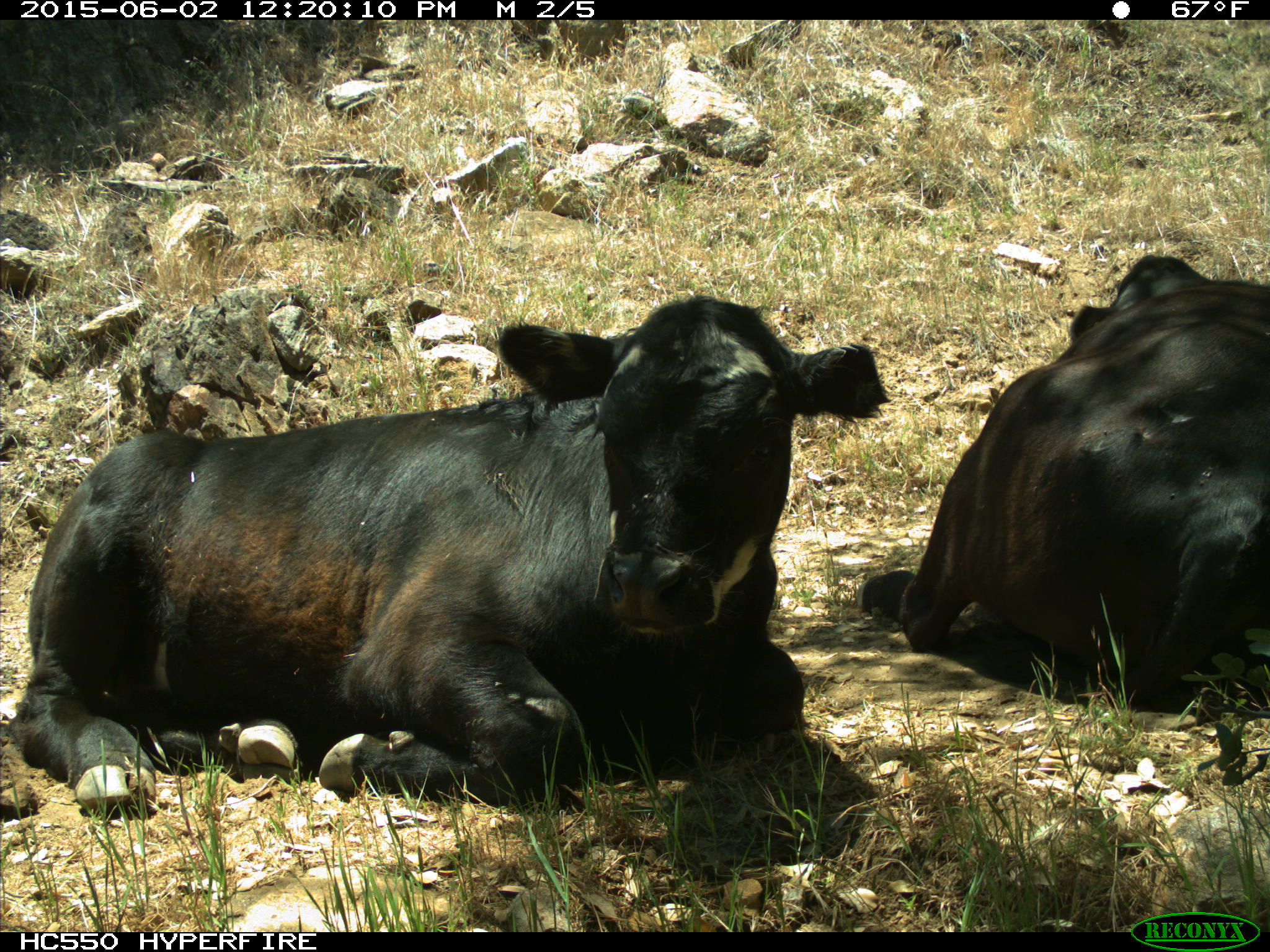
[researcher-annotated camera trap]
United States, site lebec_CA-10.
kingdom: Animalia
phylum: Chordata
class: Mammalia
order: Artiodactyla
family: Bovidae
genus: Bos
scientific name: Bos taurus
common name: domestic cow